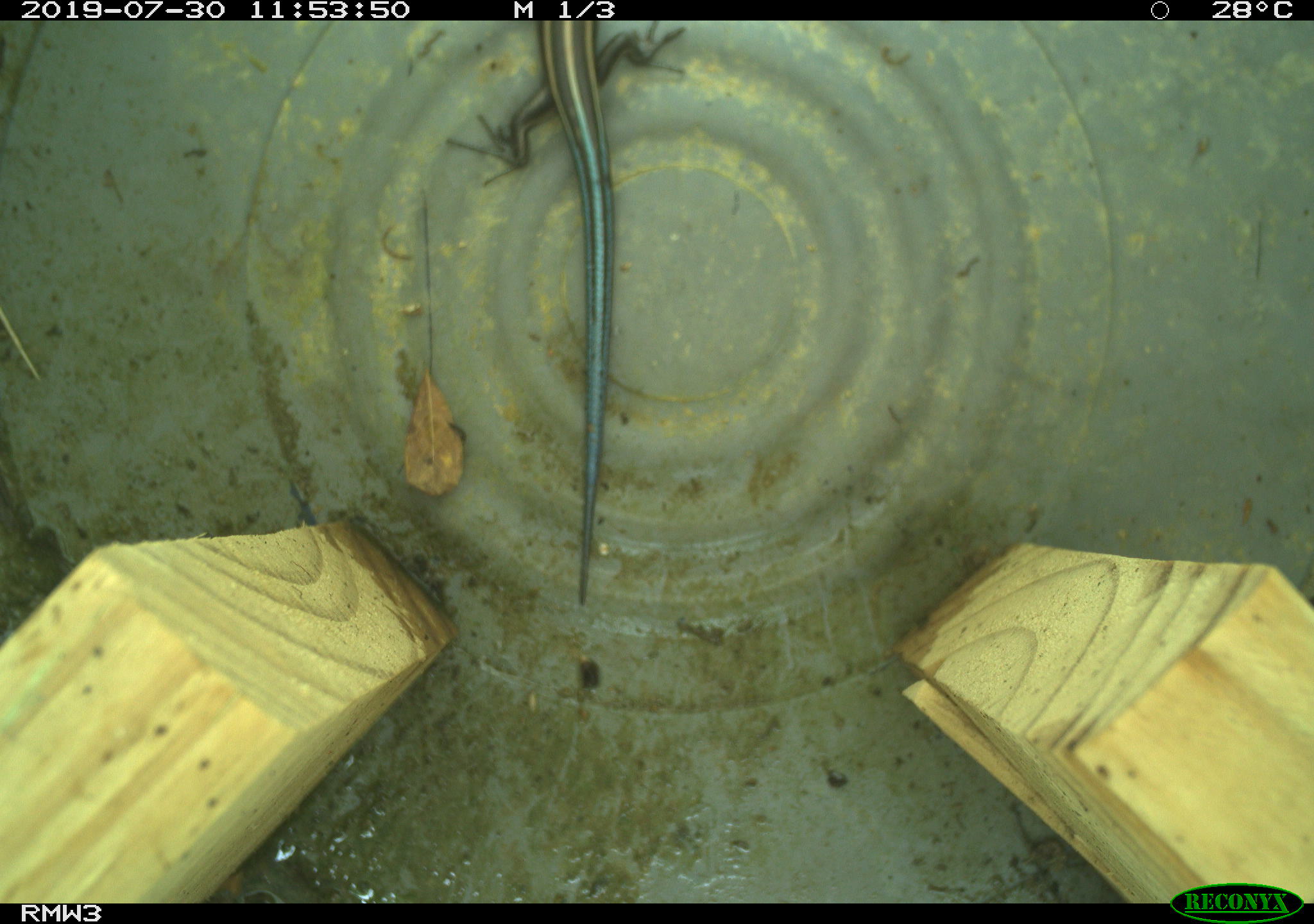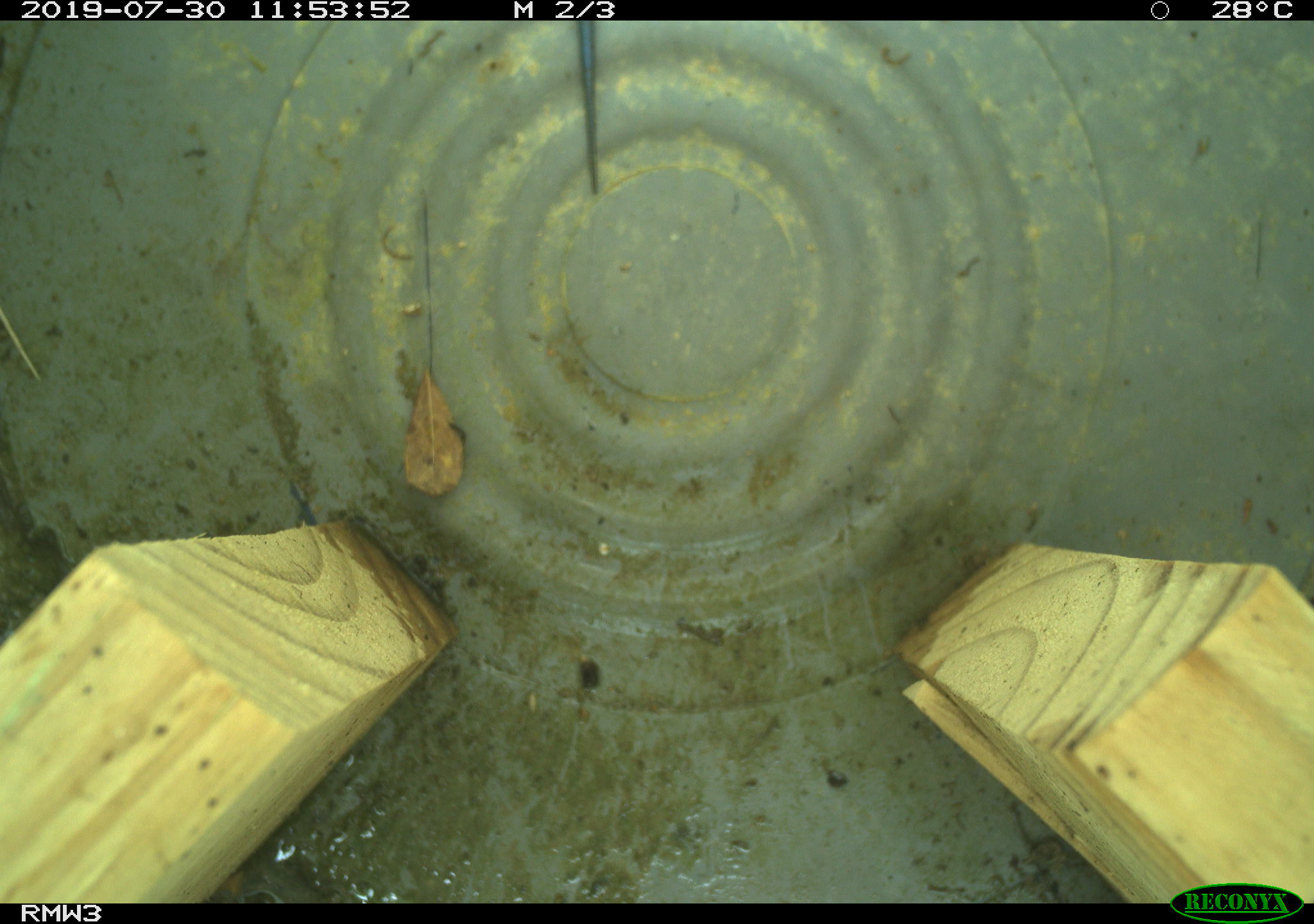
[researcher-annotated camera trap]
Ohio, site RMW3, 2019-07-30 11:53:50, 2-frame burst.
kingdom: Animalia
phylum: Chordata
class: Reptilia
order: Squamata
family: Scincidae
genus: Plestiodon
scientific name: Plestiodon fasciatus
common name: common five-lined skink